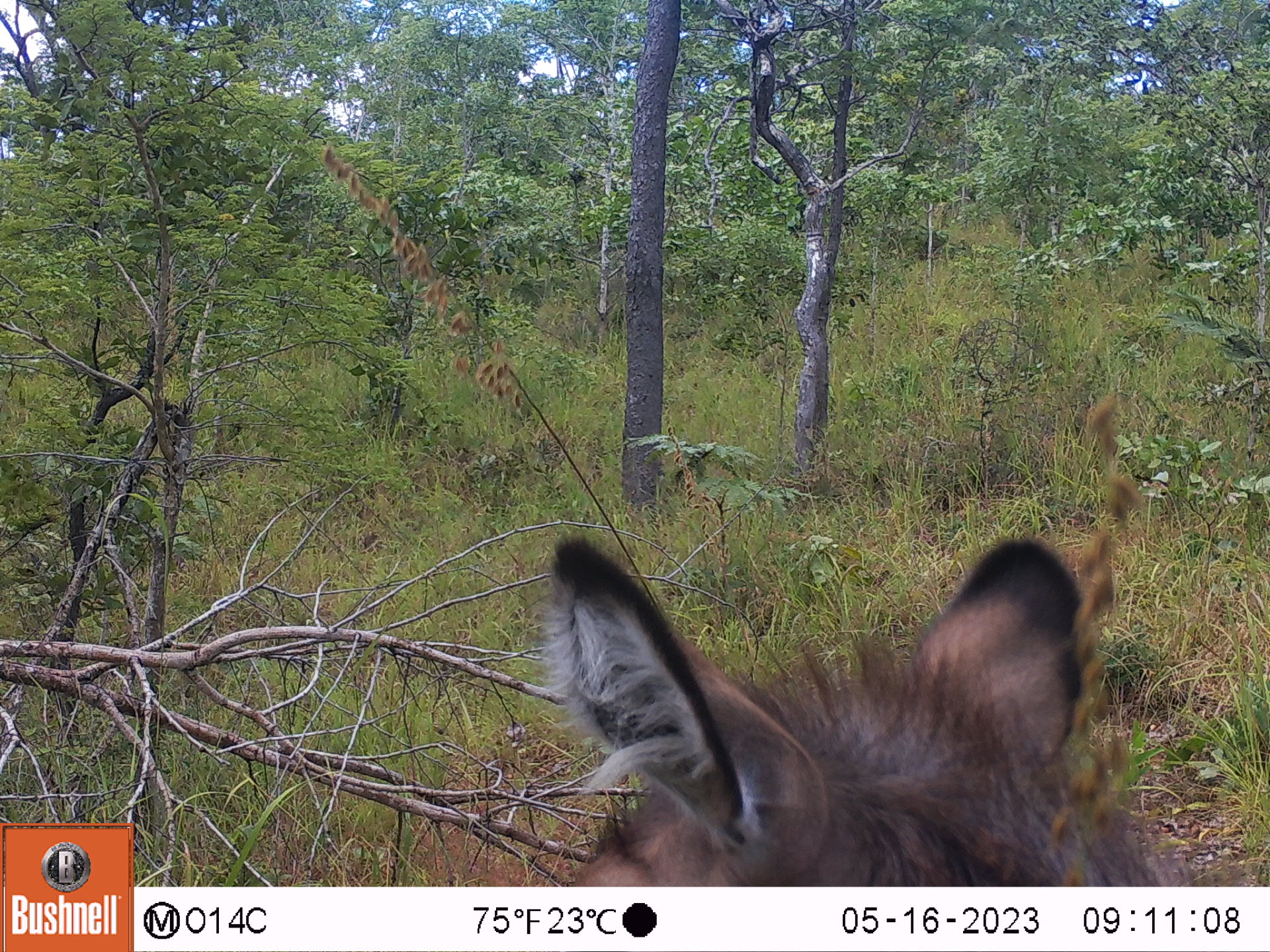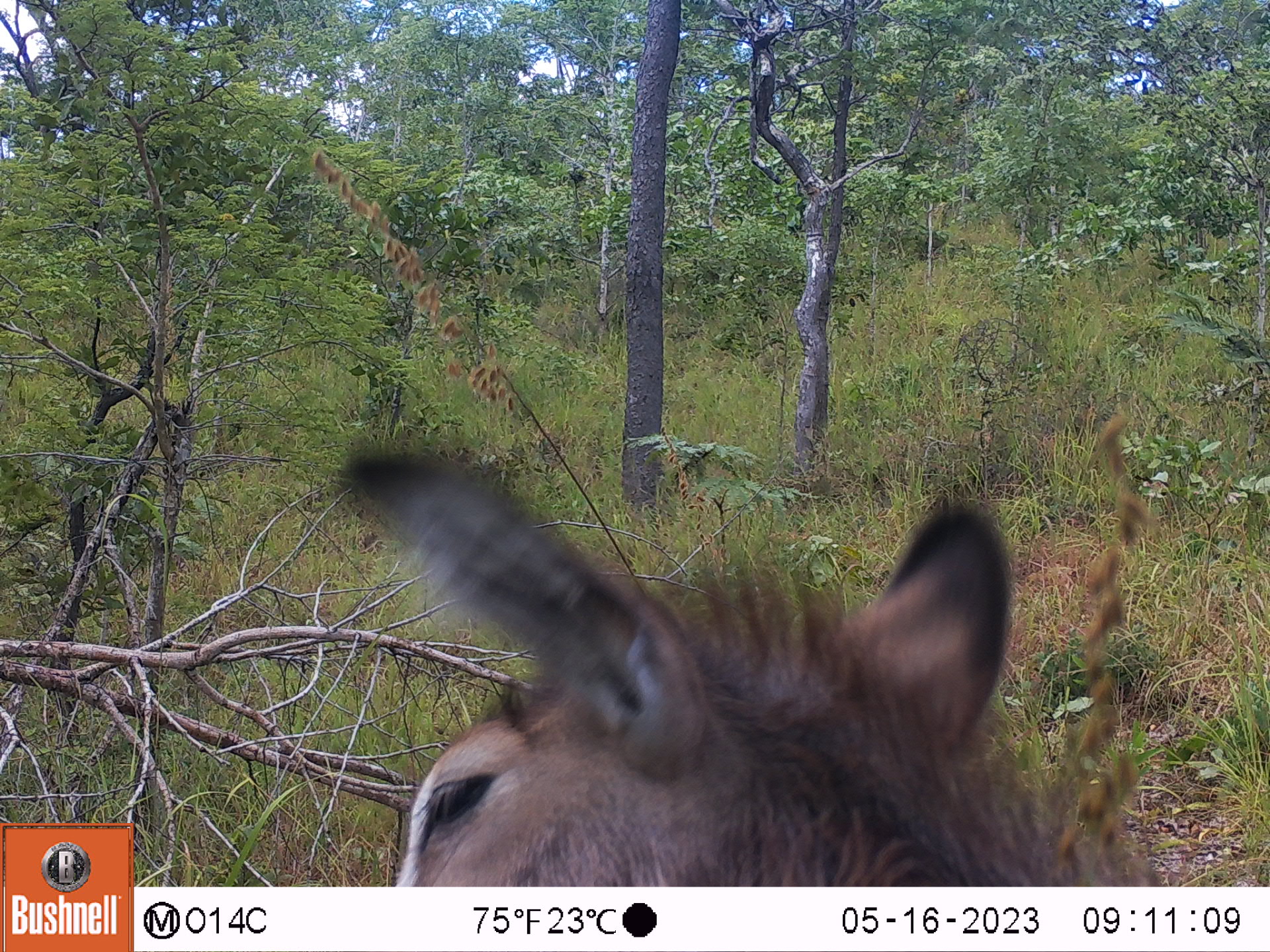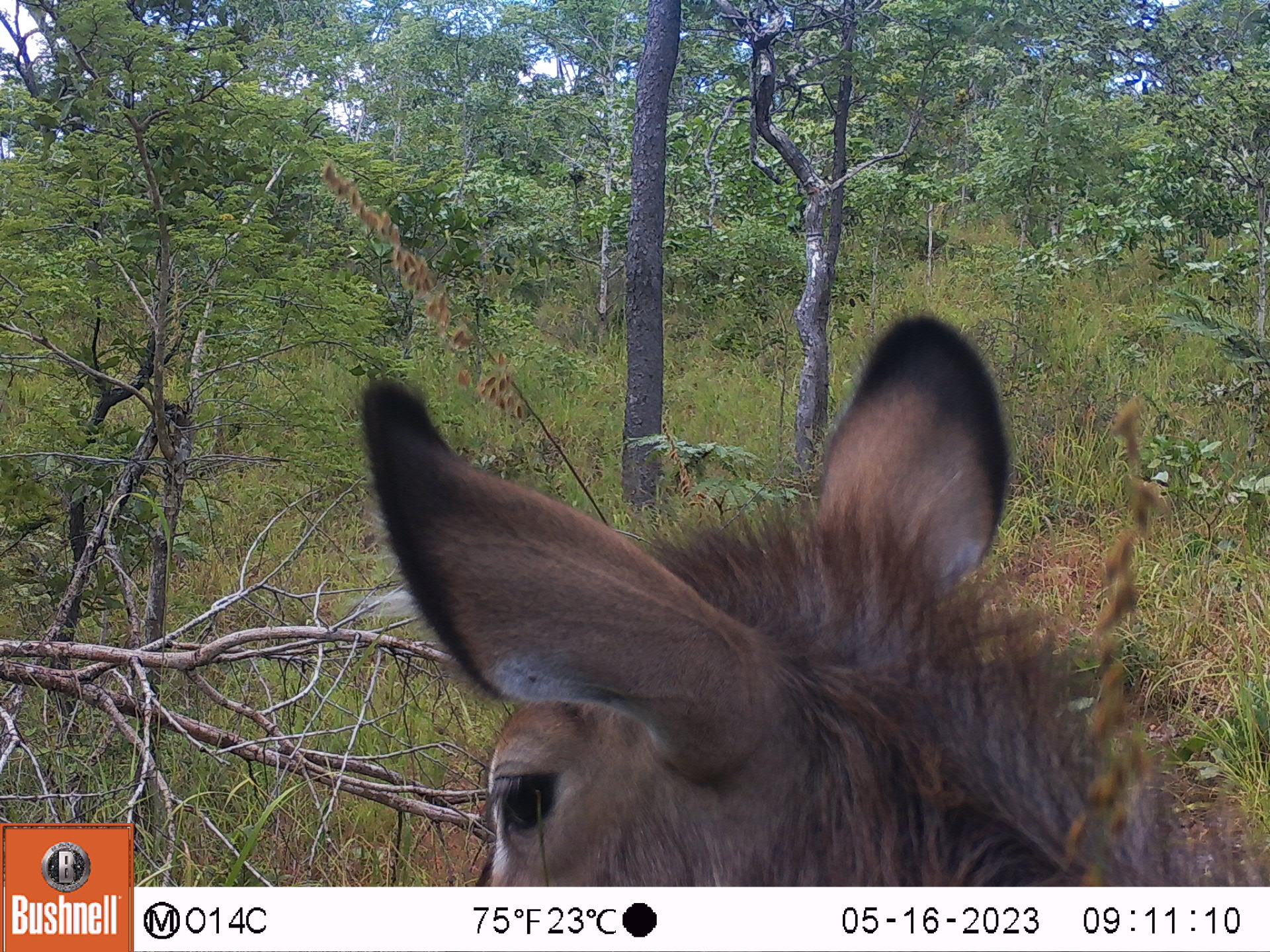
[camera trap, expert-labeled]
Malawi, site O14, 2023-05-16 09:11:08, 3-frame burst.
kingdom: Animalia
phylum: Chordata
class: Mammalia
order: Artiodactyla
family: Bovidae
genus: Kobus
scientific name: Kobus ellipsiprymnus ellipsiprymnus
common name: common waterbuck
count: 1